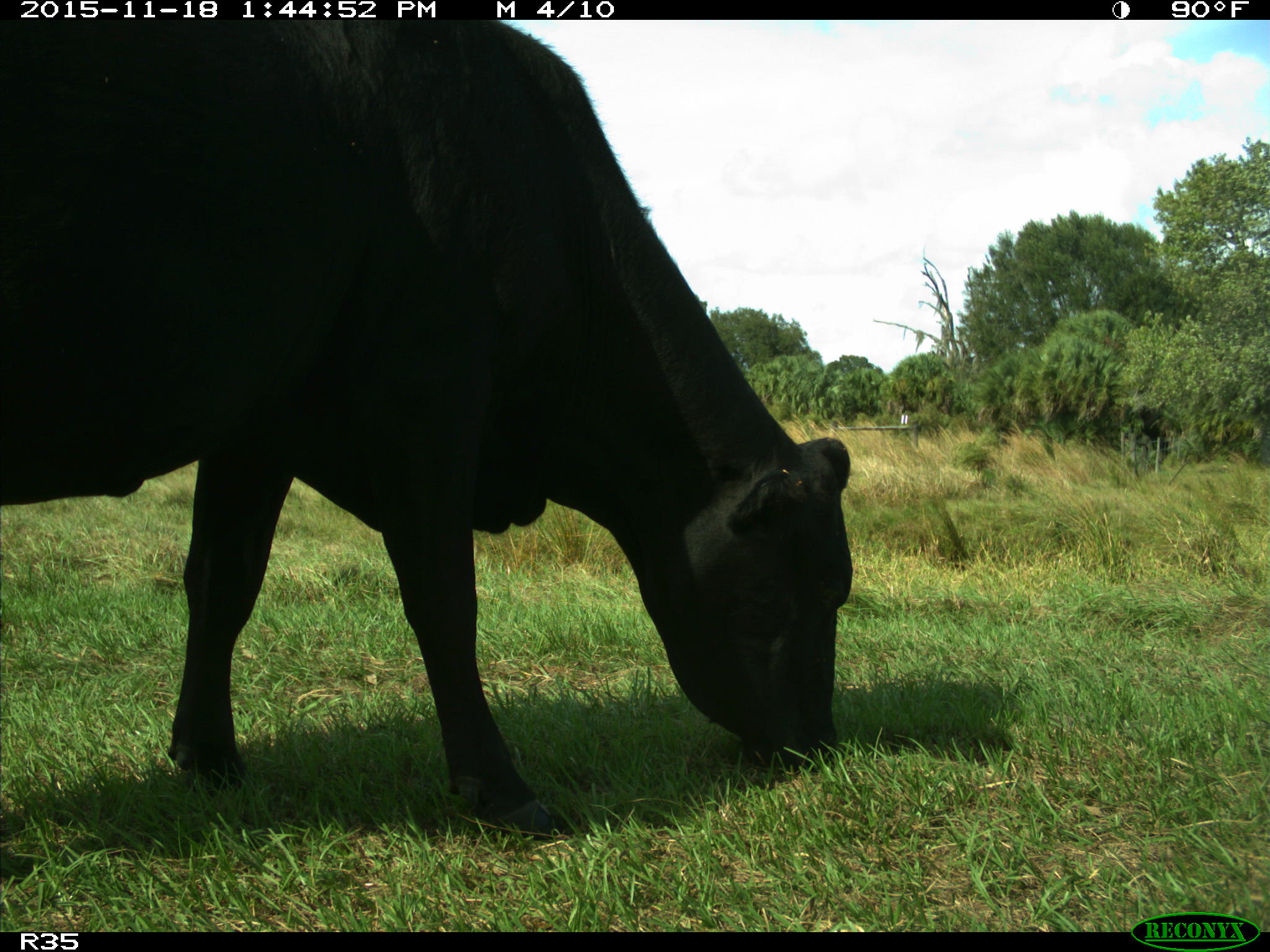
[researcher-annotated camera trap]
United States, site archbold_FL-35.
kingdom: Animalia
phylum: Chordata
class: Mammalia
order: Artiodactyla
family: Bovidae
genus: Bos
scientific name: Bos taurus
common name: domestic cow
Bos taurus (domestic cow).